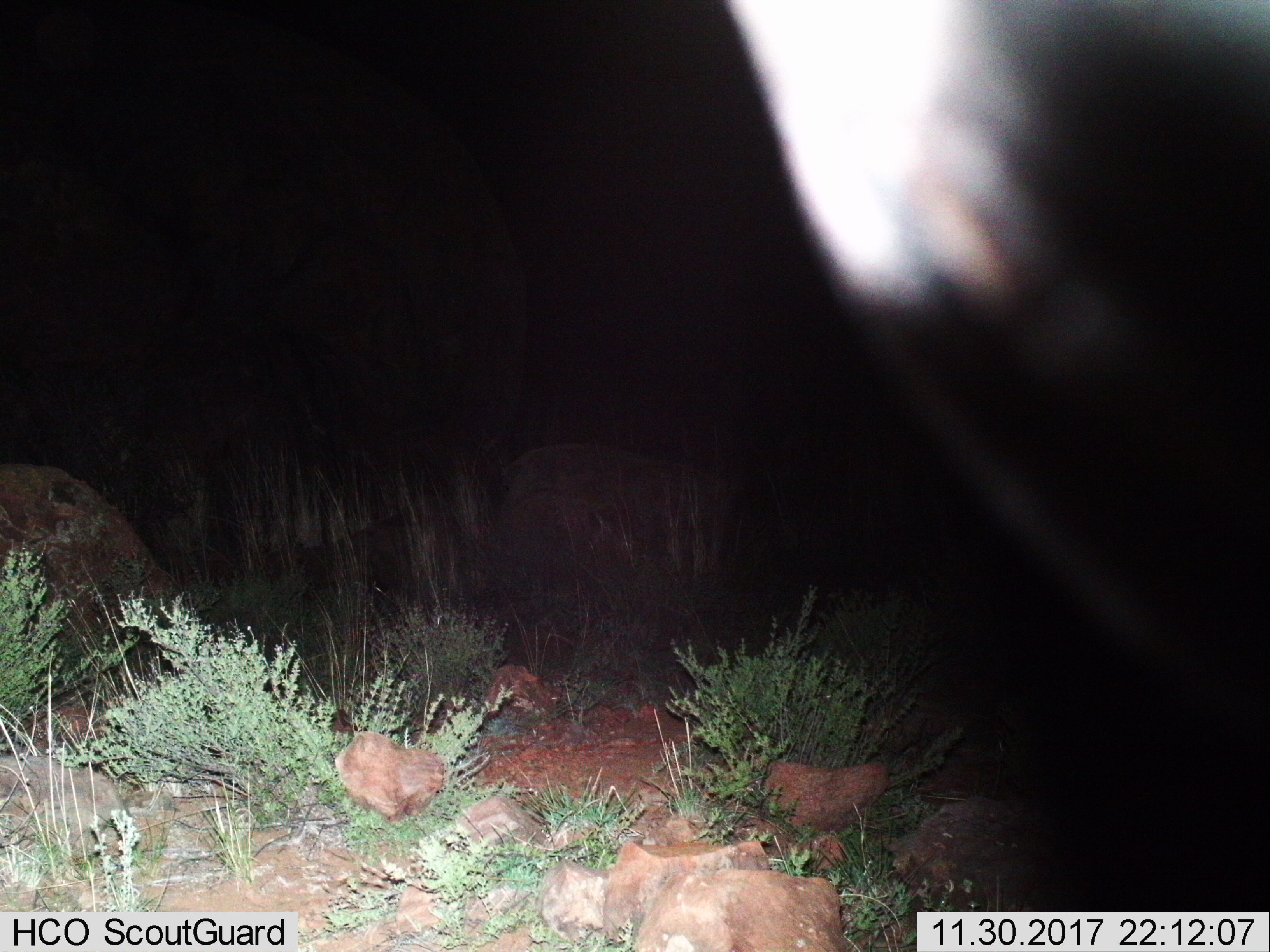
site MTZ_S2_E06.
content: unidentified animal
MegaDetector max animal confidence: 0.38